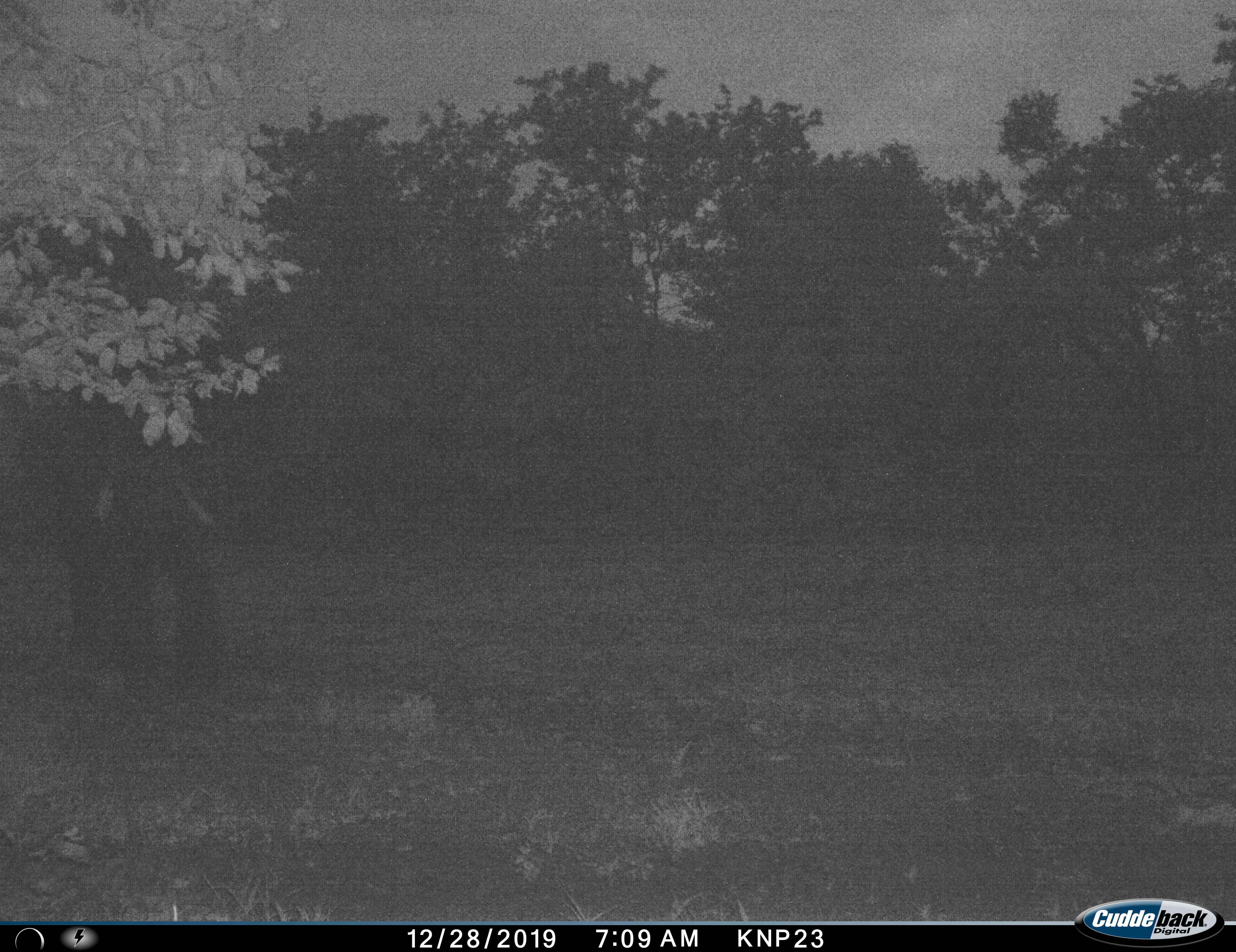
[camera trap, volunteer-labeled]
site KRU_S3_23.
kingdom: Animalia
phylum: Chordata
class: Mammalia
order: Proboscidea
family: Elephantidae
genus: Loxodonta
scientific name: Loxodonta africana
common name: african bush elephant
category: elephant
Elephant (african bush elephant) (Loxodonta africana), count 1. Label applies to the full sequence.